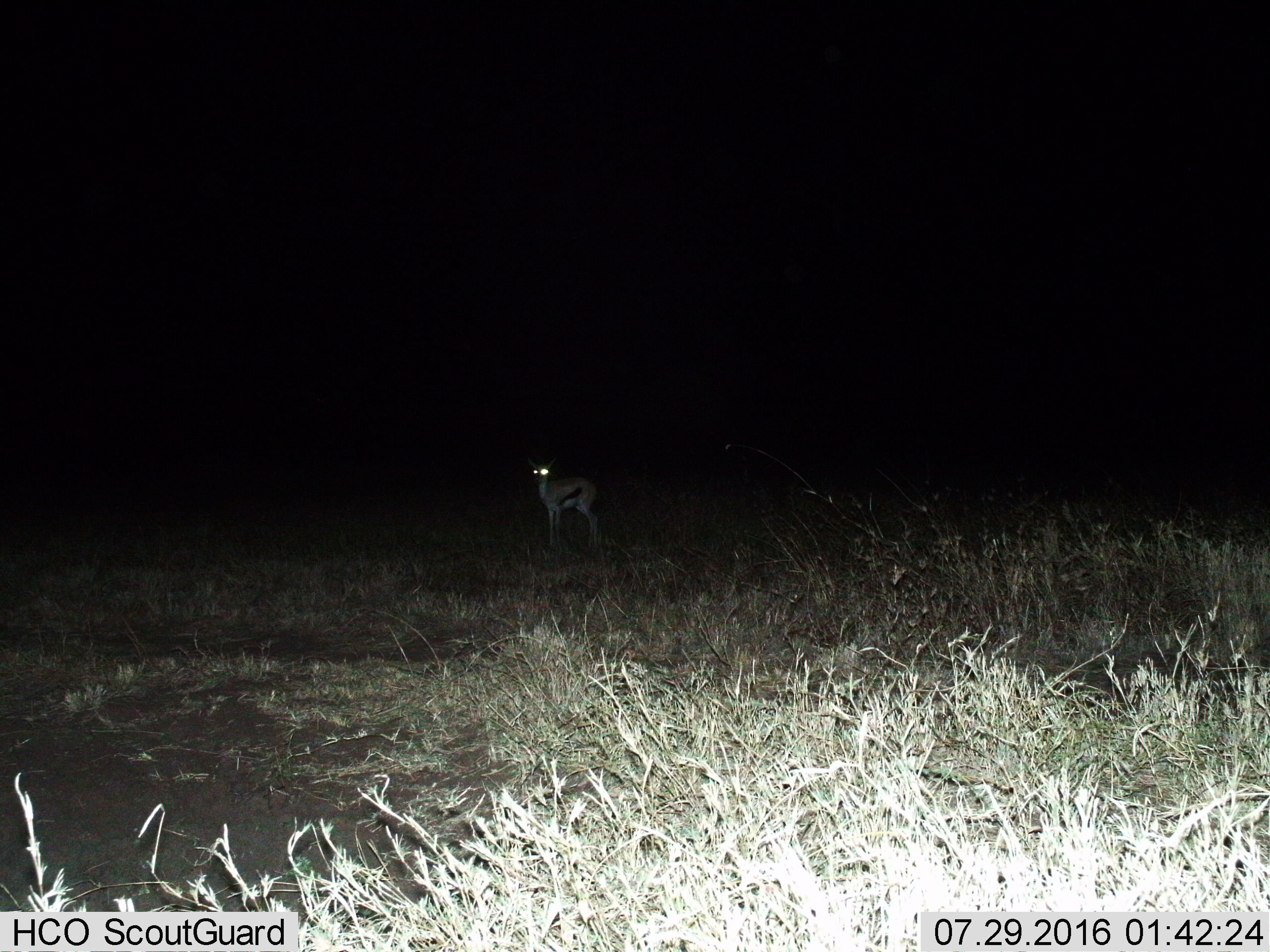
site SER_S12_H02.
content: unidentified animal